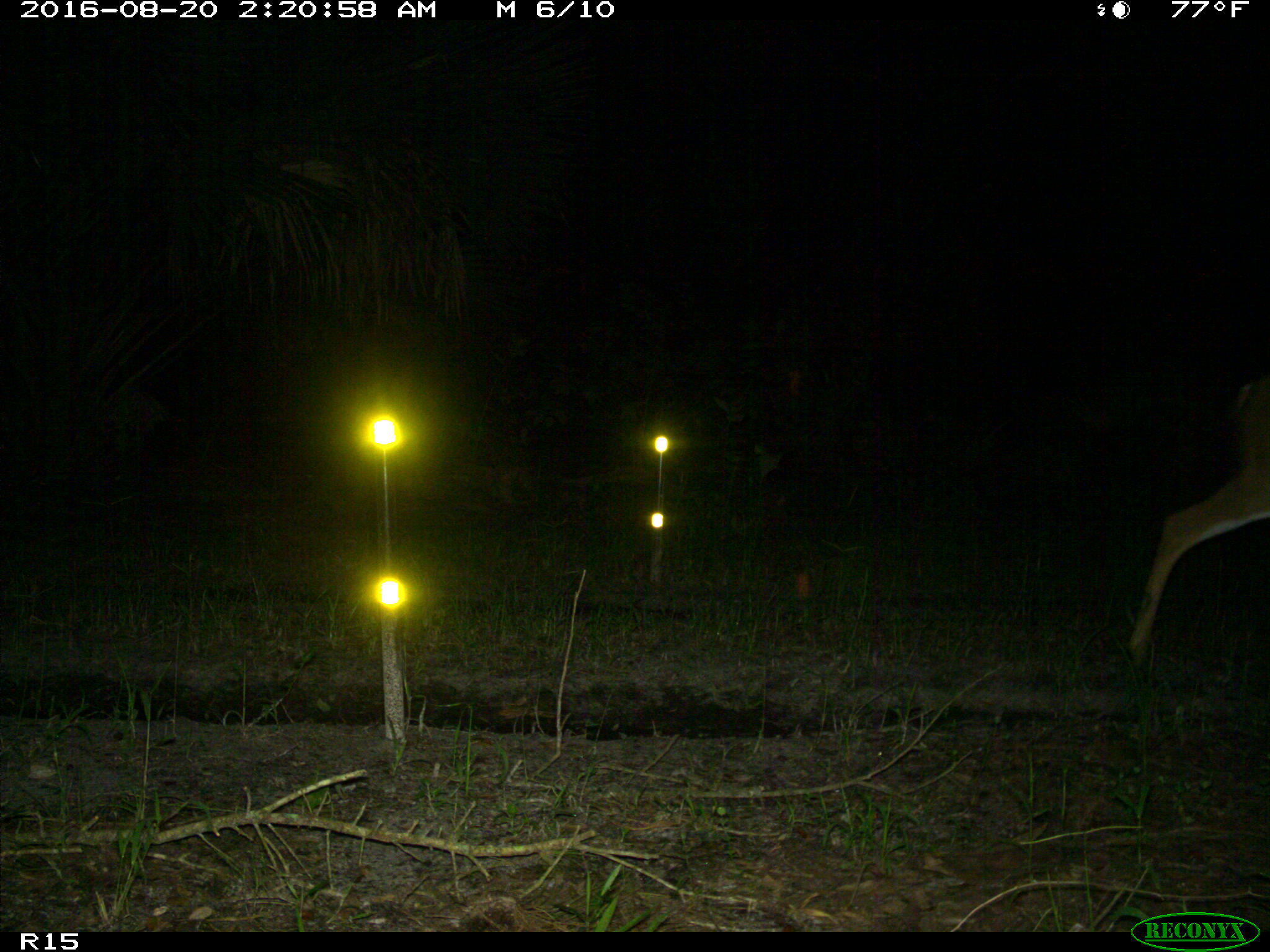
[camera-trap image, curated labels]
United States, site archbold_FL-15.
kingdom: Animalia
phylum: Chordata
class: Mammalia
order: Artiodactyla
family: Cervidae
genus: Odocoileus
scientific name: Odocoileus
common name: deer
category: unidentified deer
Unidentified deer (deer) (Odocoileus).